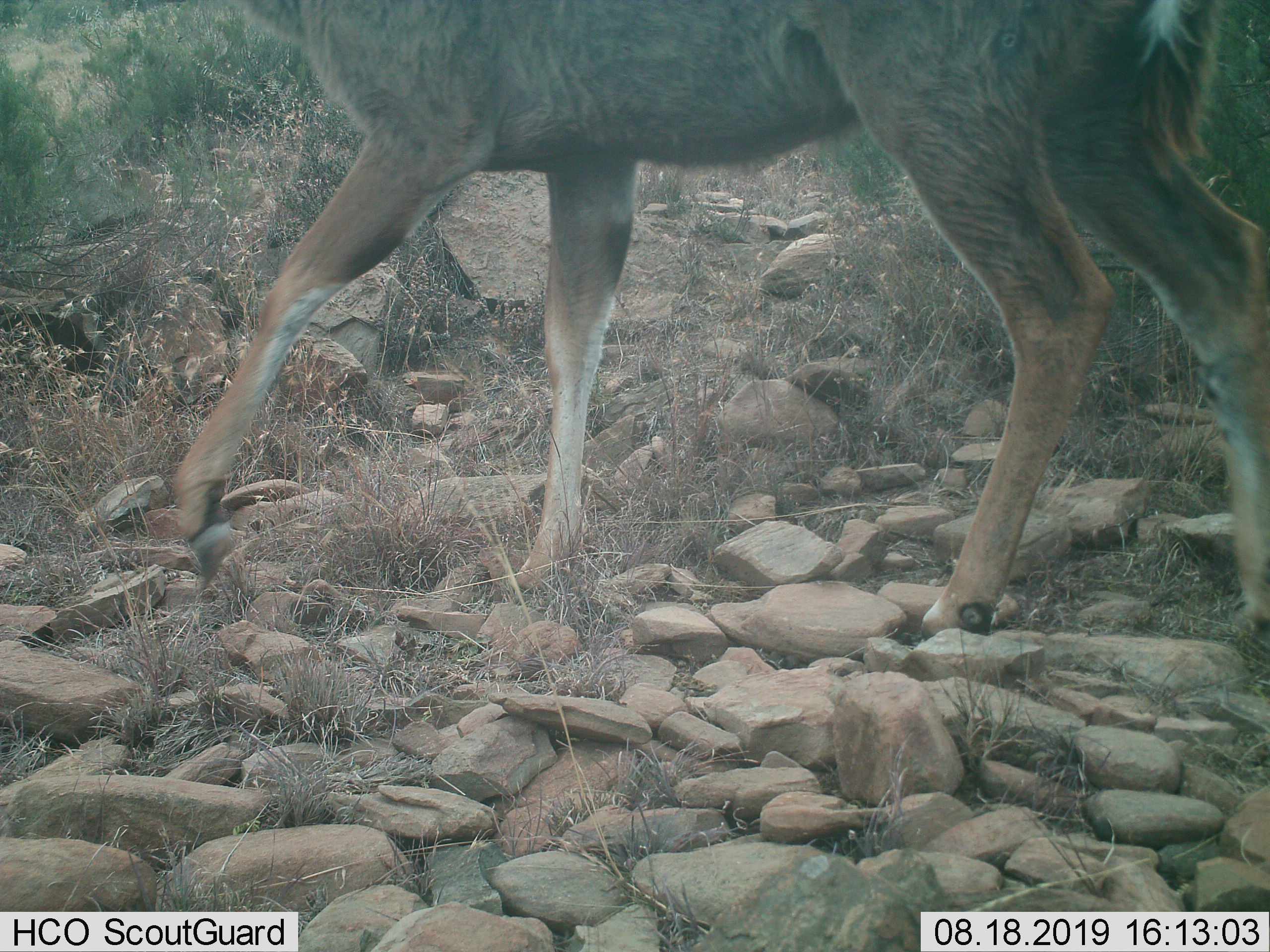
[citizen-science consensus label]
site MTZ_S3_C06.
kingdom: Animalia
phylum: Chordata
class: Mammalia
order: Artiodactyla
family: Bovidae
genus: Redunca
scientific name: Redunca fulvorufula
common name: mountain reedbuck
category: reedbuckmountain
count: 1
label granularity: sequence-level